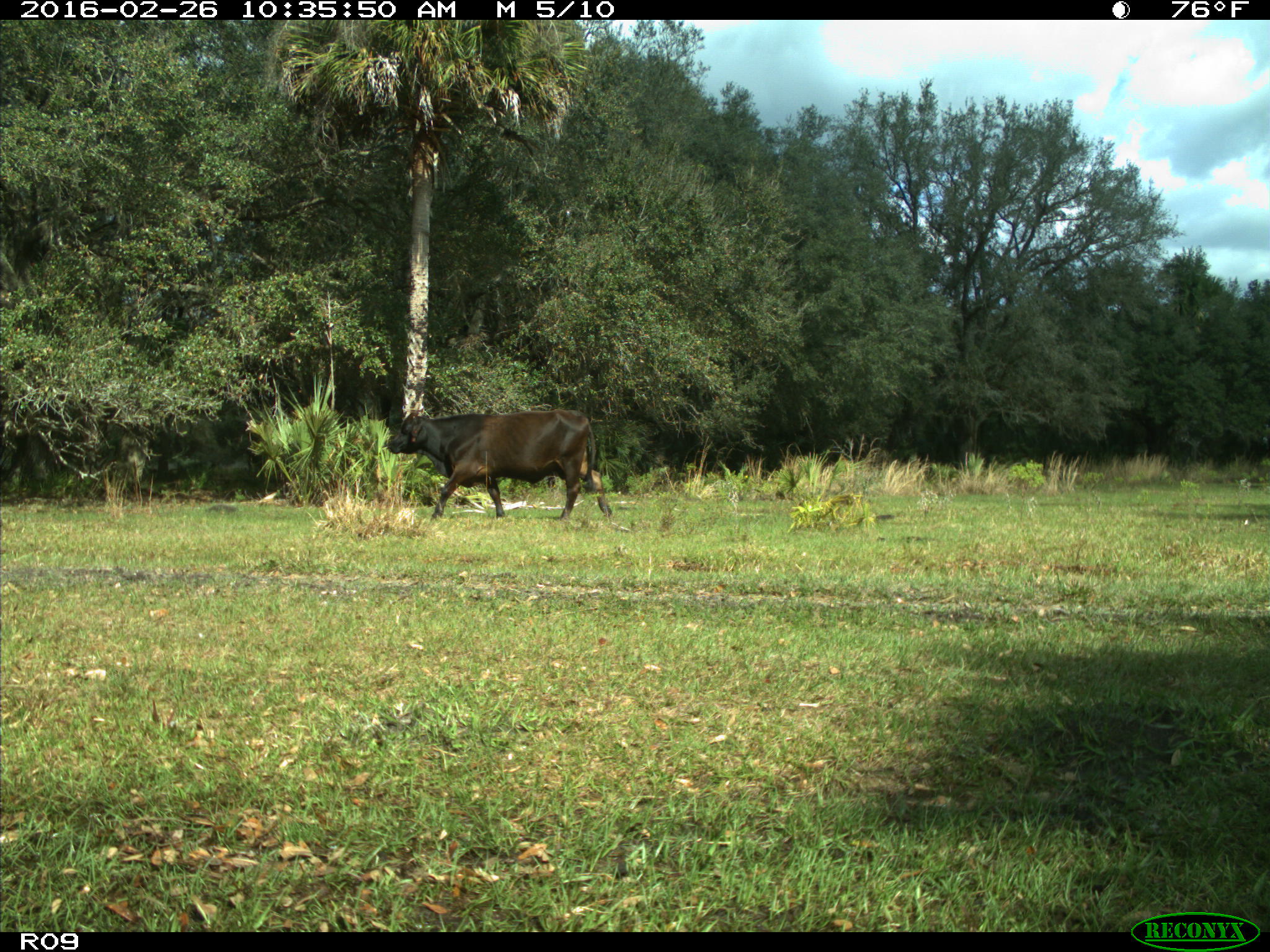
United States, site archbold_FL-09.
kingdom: Animalia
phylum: Chordata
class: Mammalia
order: Artiodactyla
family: Bovidae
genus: Bos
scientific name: Bos taurus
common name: domestic cow